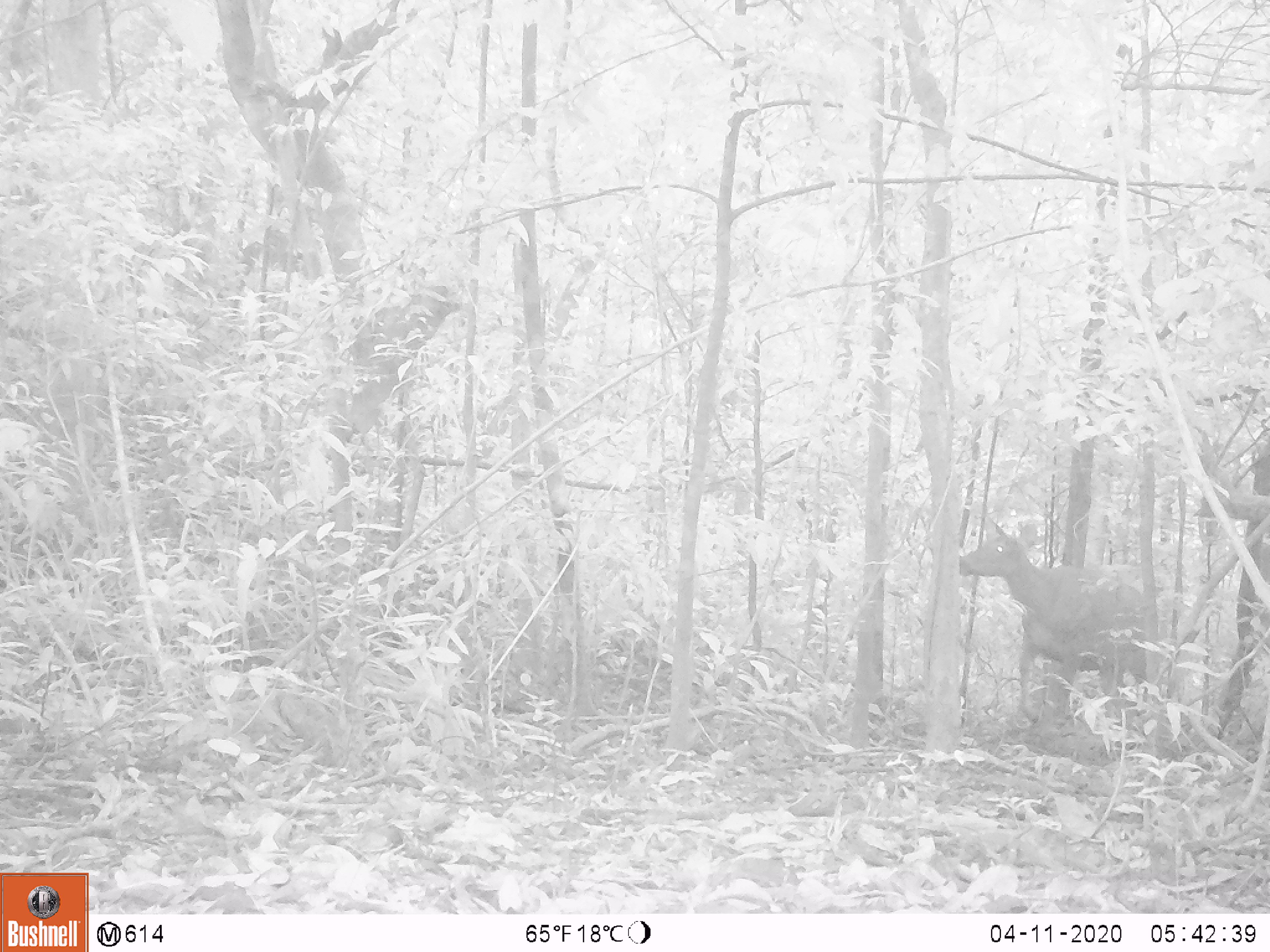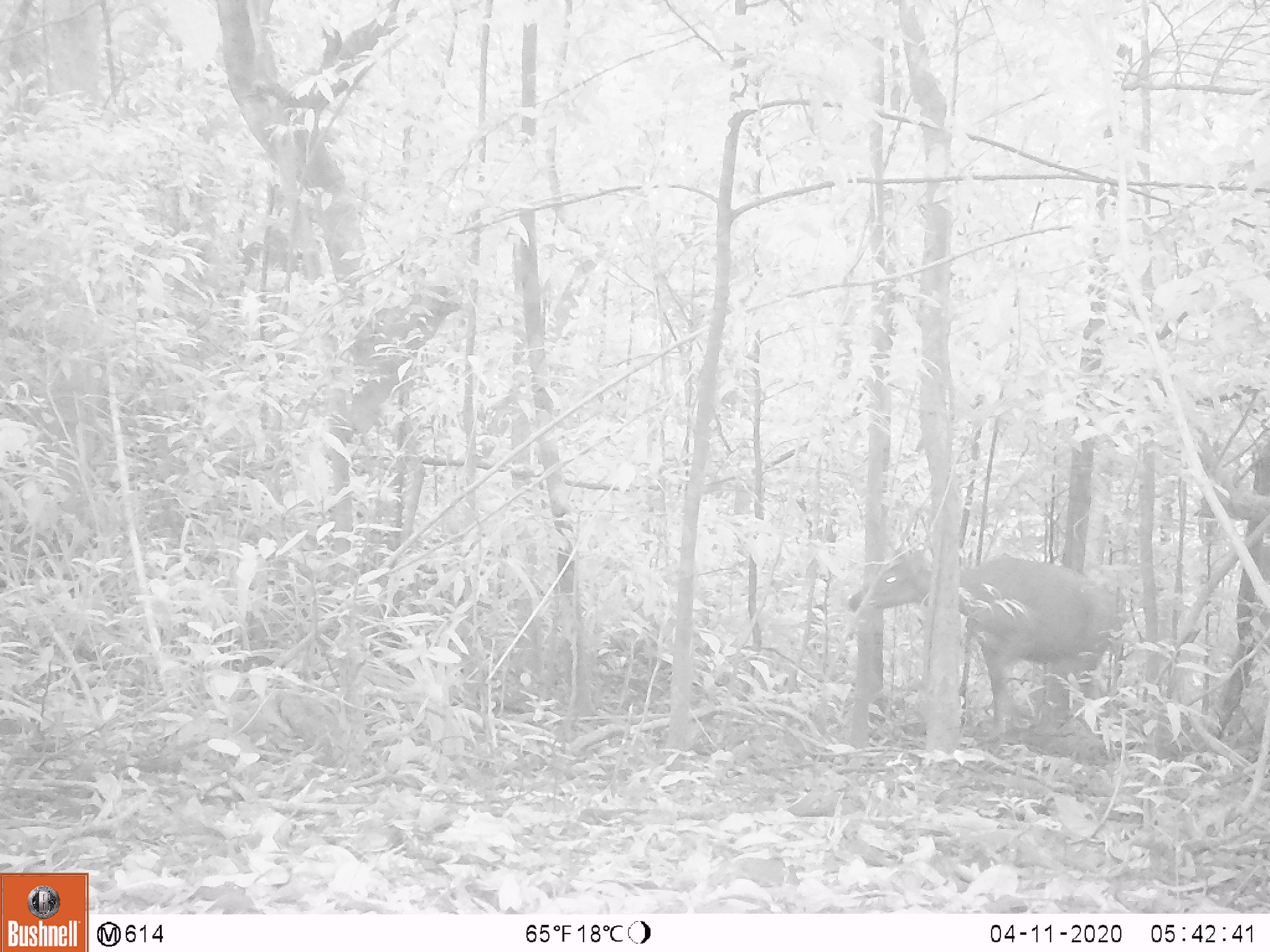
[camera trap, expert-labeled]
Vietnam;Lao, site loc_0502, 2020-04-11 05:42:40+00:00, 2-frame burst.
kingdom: Animalia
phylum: Chordata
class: Mammalia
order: Artiodactyla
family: Cervidae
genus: Rusa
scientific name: Rusa unicolor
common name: sambar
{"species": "sambar (Rusa unicolor)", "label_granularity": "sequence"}